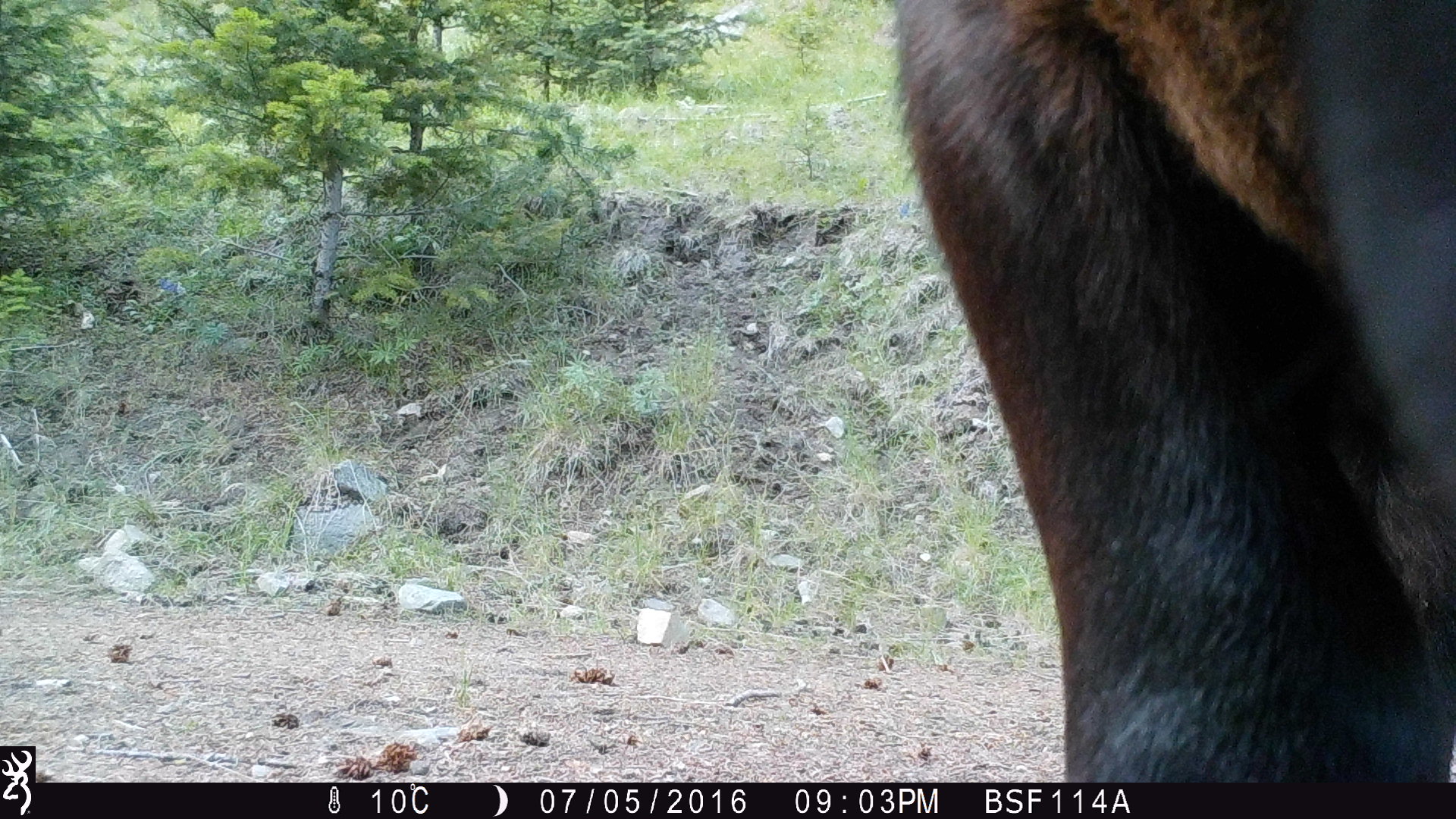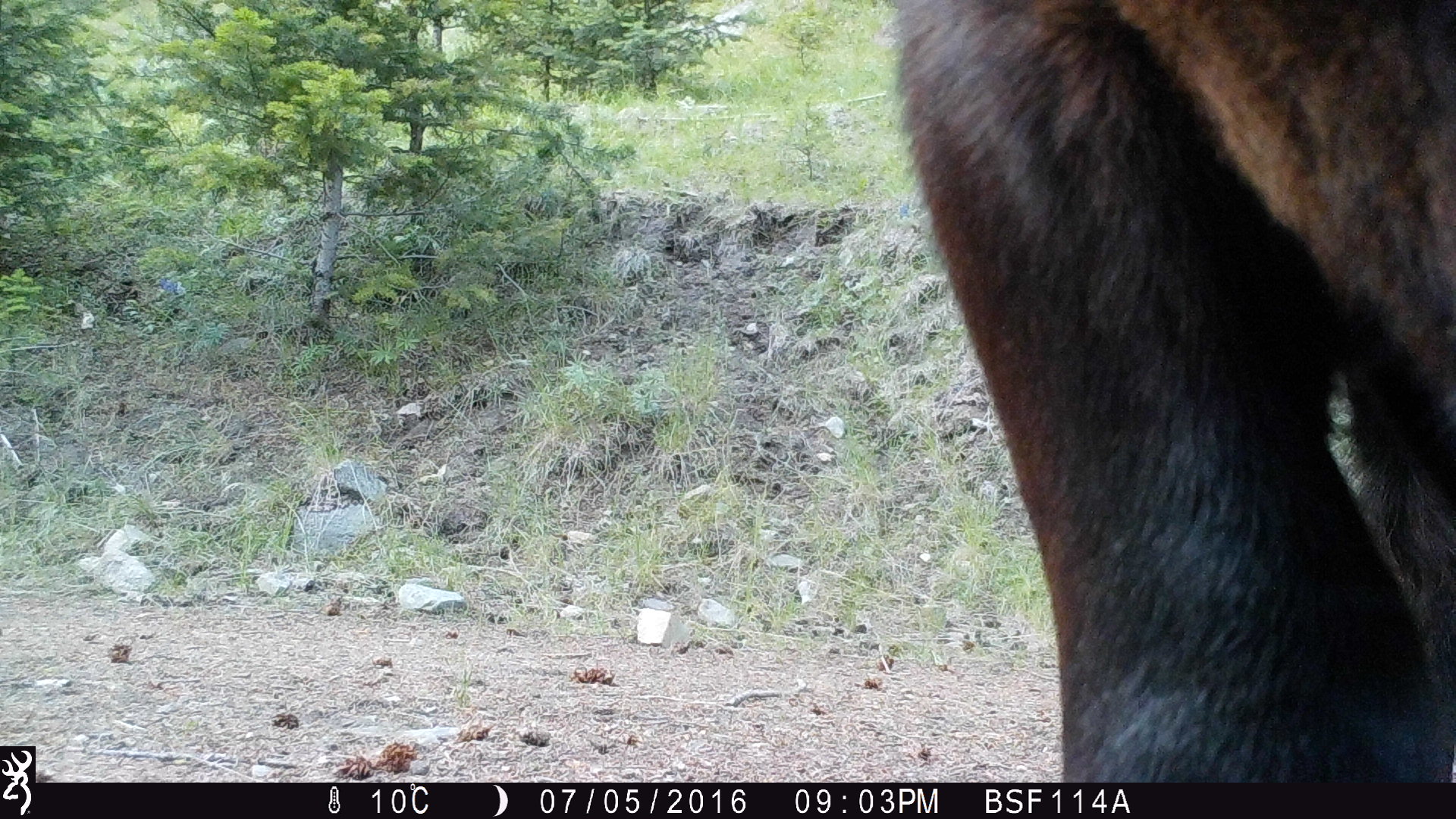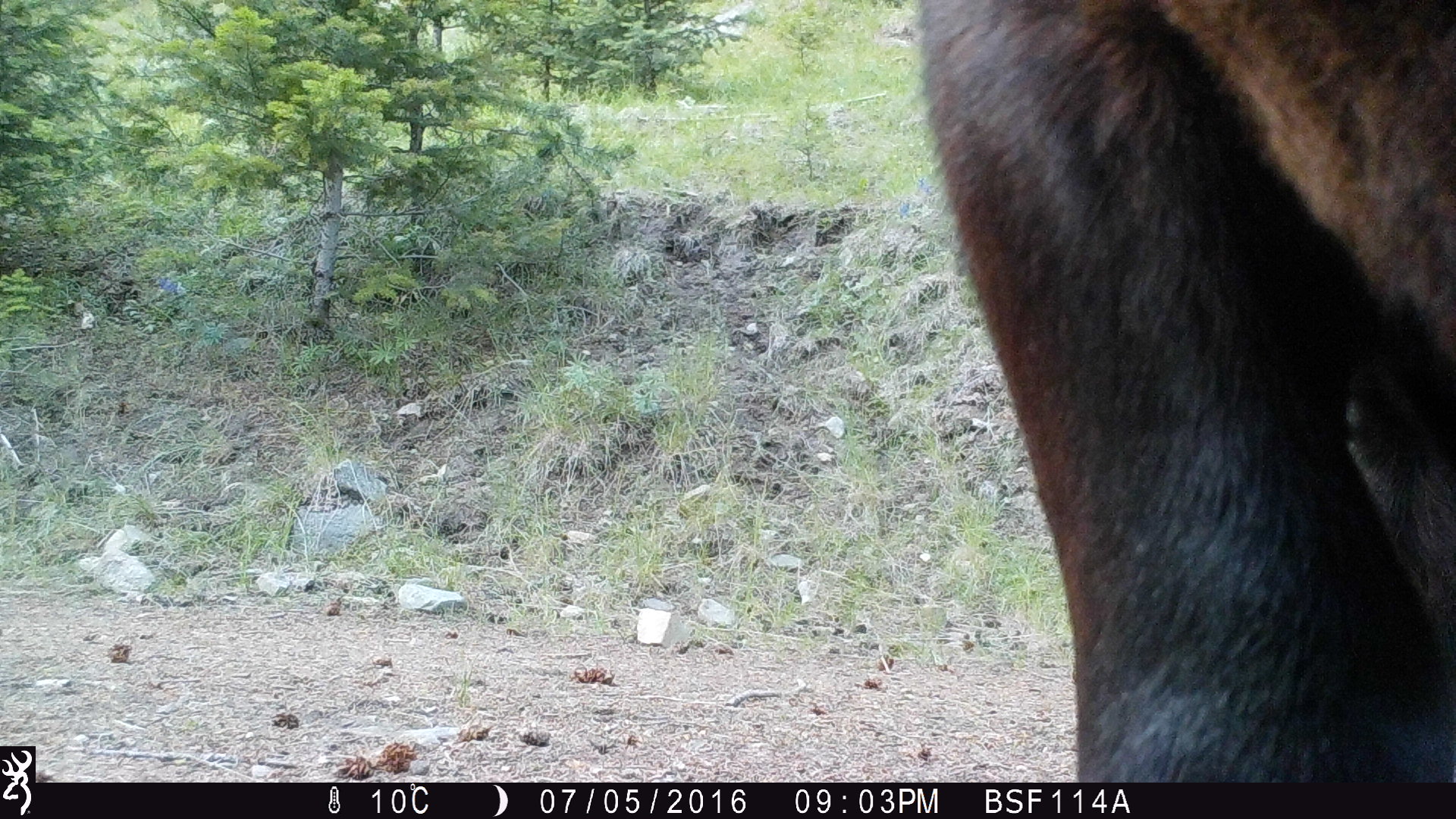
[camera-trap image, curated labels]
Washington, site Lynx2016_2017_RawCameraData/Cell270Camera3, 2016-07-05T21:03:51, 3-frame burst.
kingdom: Animalia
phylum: Chordata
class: Mammalia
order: Artiodactyla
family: Bovidae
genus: Bos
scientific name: Bos taurus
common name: domestic cattle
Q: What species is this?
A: Domestic cattle (Bos taurus).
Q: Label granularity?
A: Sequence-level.